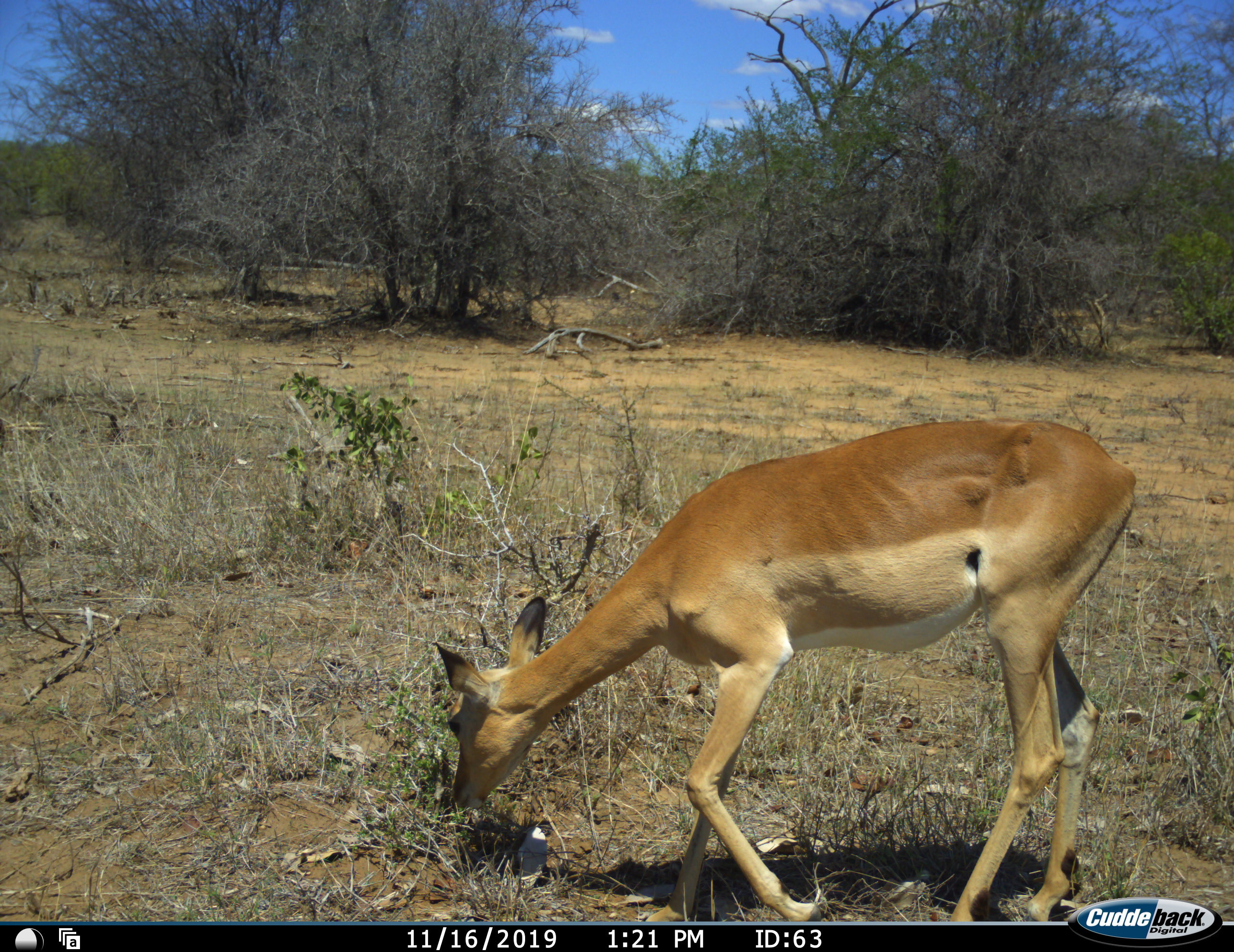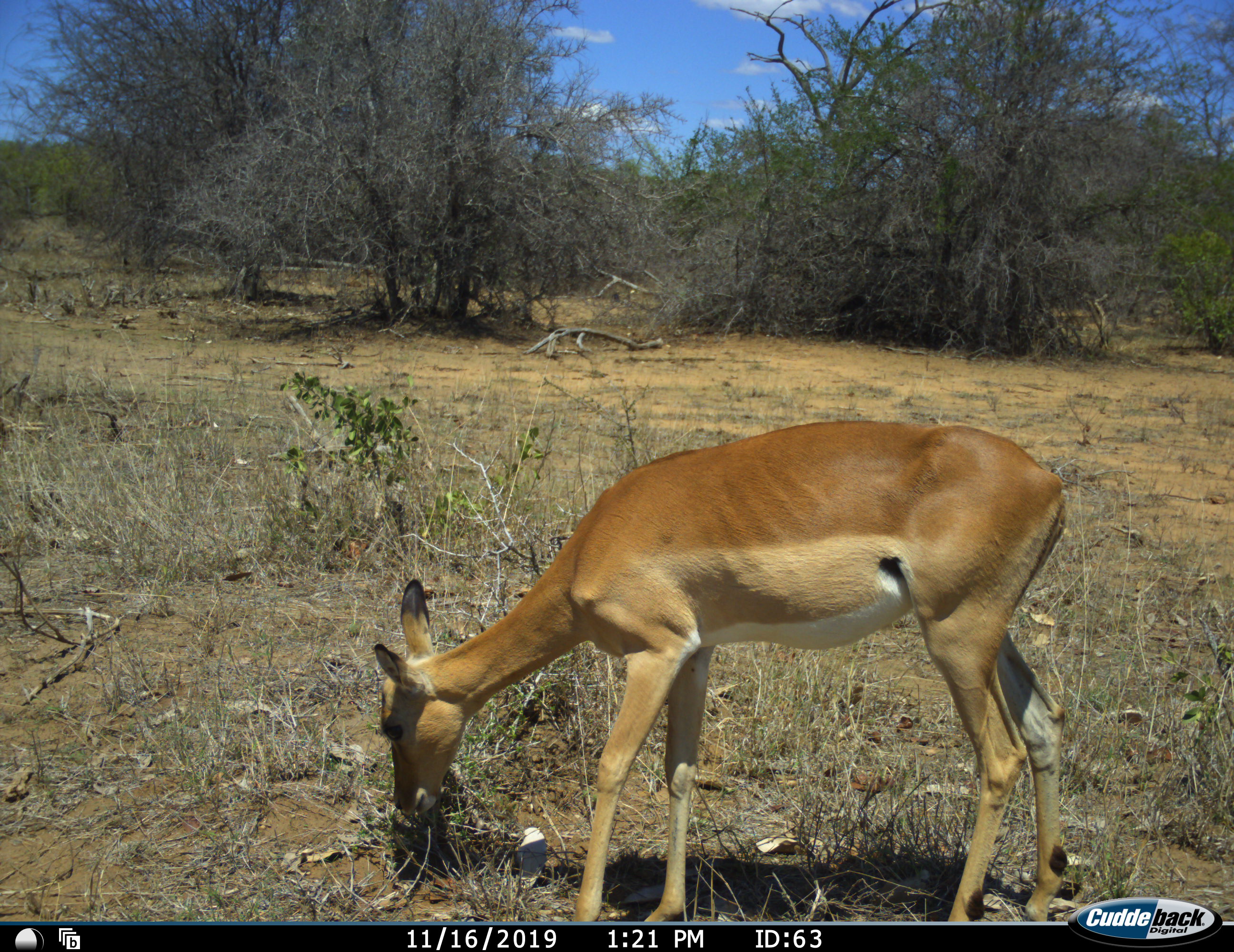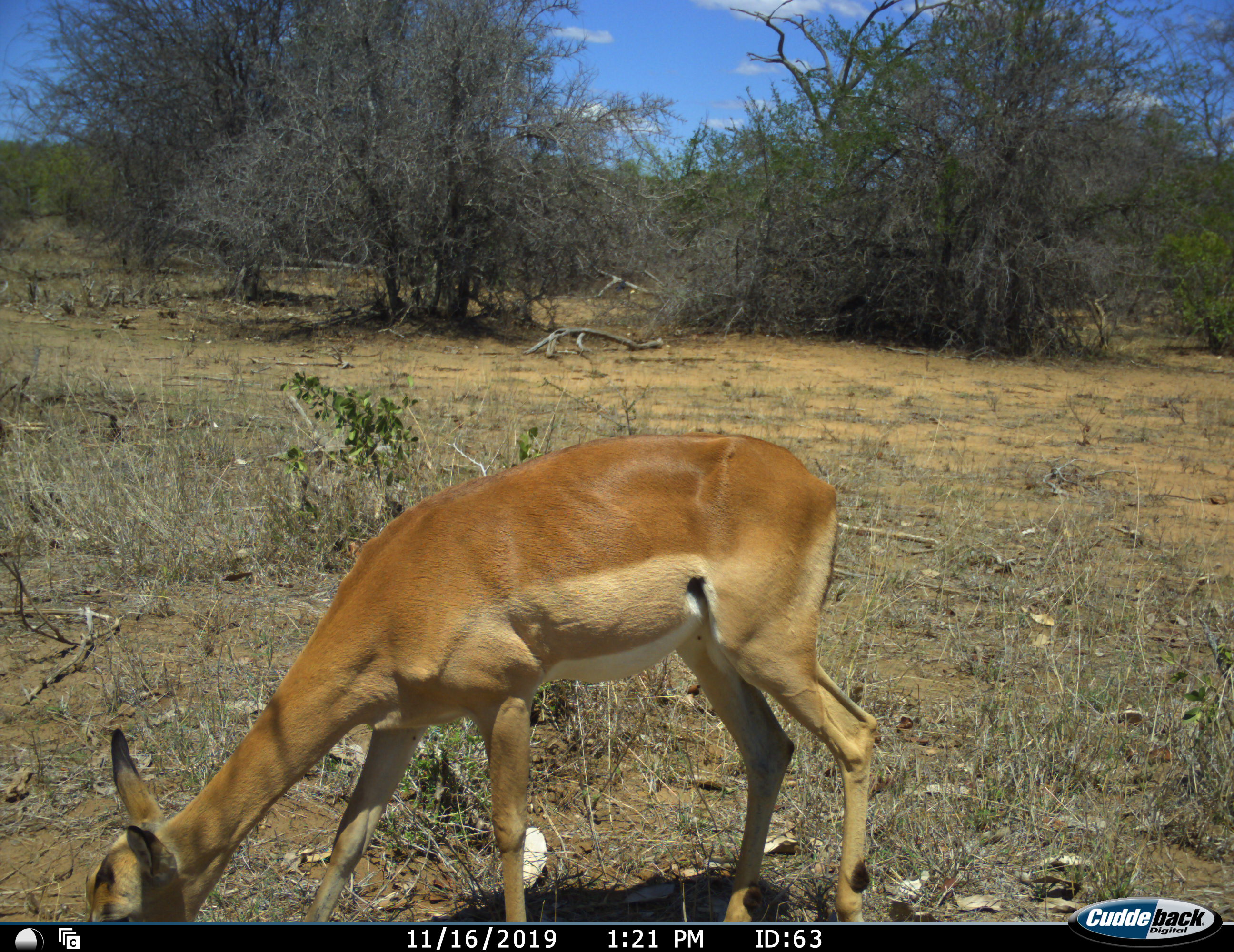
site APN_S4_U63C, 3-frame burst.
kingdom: Animalia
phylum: Chordata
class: Mammalia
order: Artiodactyla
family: Bovidae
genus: Aepyceros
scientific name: Aepyceros melampus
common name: impala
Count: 1.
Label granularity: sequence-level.